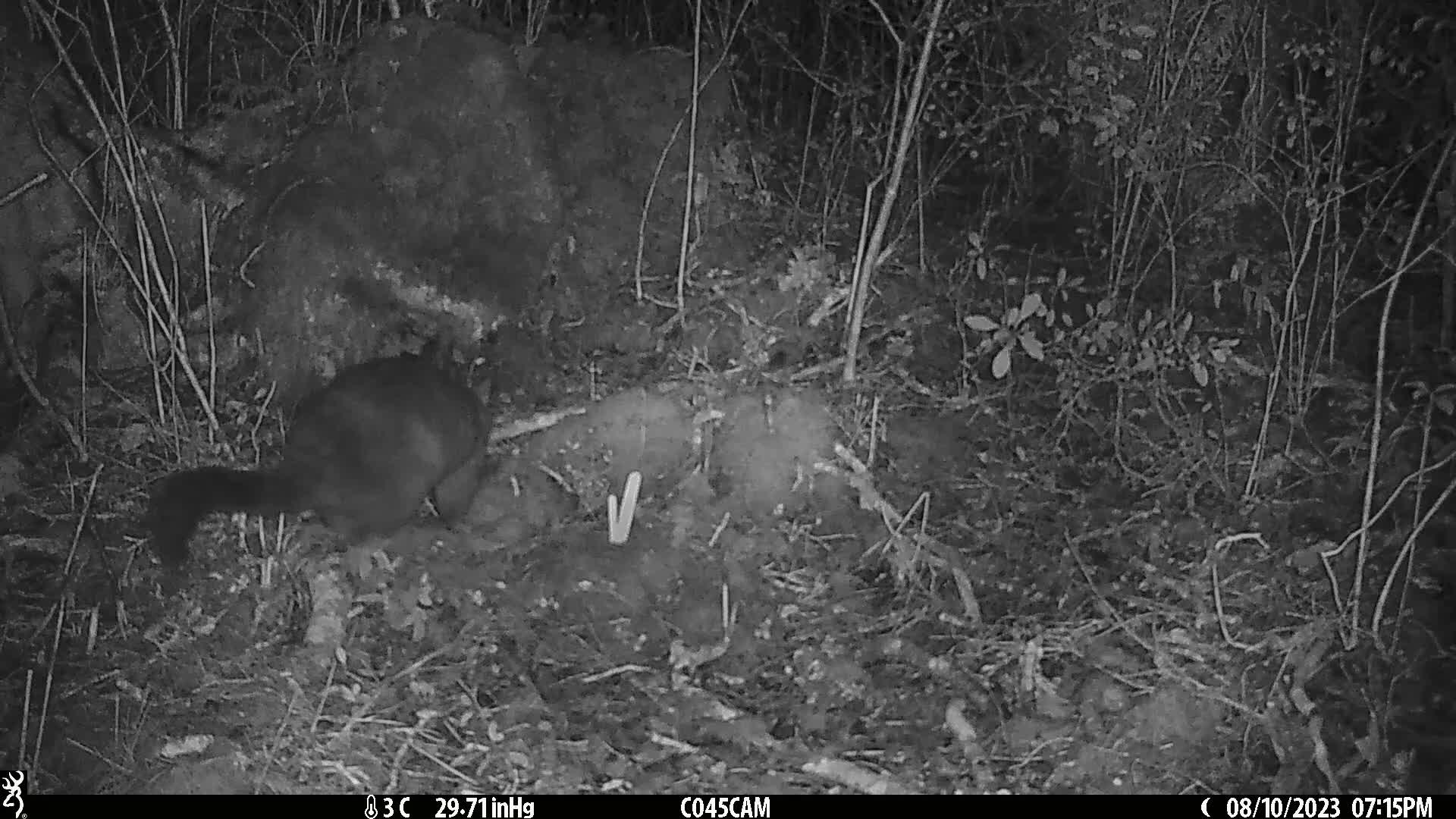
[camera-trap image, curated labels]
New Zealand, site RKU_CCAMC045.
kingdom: Animalia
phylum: Chordata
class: Mammalia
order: Diprotodontia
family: Phalangeridae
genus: Trichosurus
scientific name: Trichosurus vulpecula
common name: common brushtail possum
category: possum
Possum (common brushtail possum) (Trichosurus vulpecula).